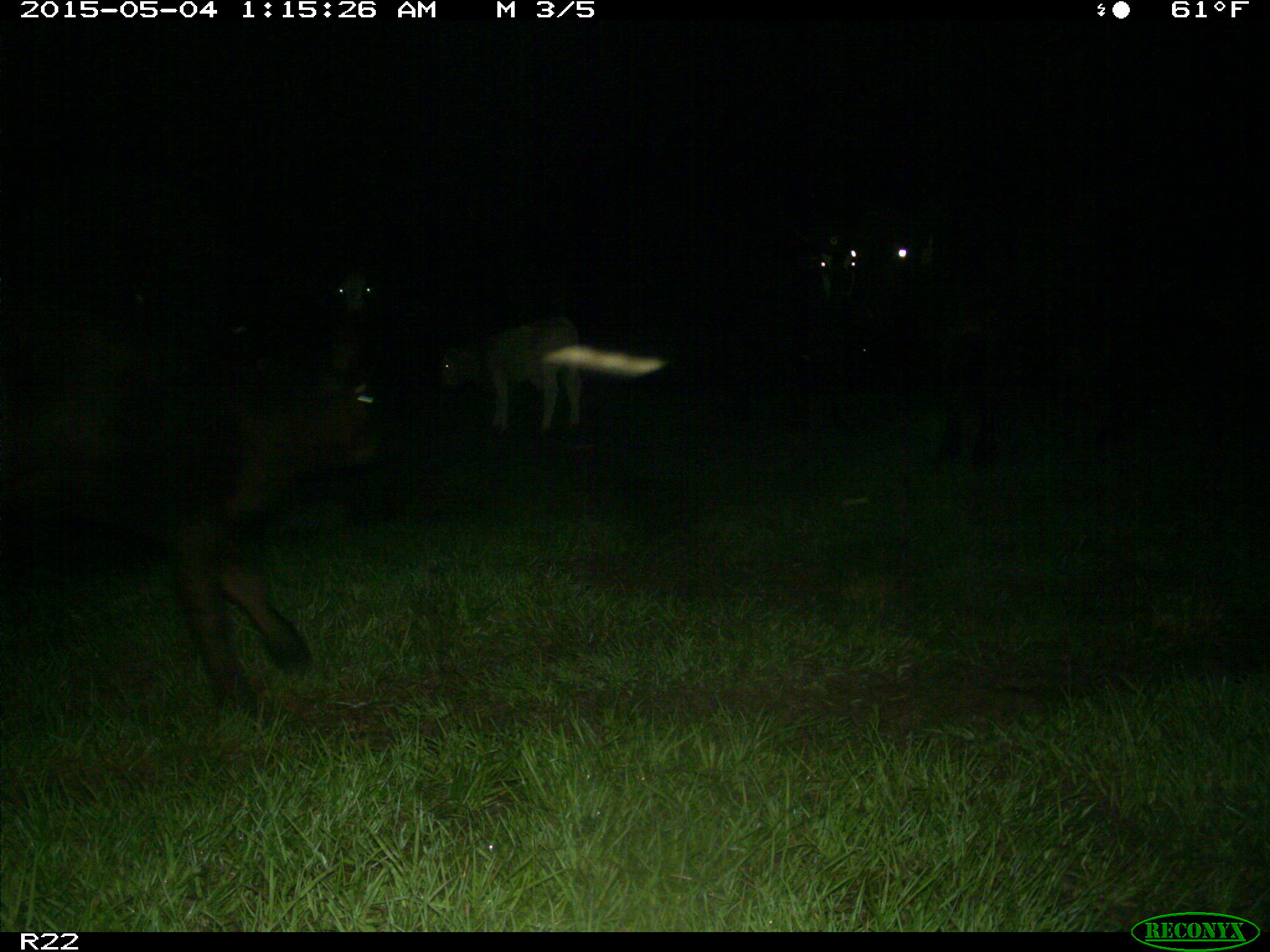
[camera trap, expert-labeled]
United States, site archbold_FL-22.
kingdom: Animalia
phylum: Chordata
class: Mammalia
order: Artiodactyla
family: Bovidae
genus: Bos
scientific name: Bos taurus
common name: domestic cow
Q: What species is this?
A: Bos taurus (domestic cow).